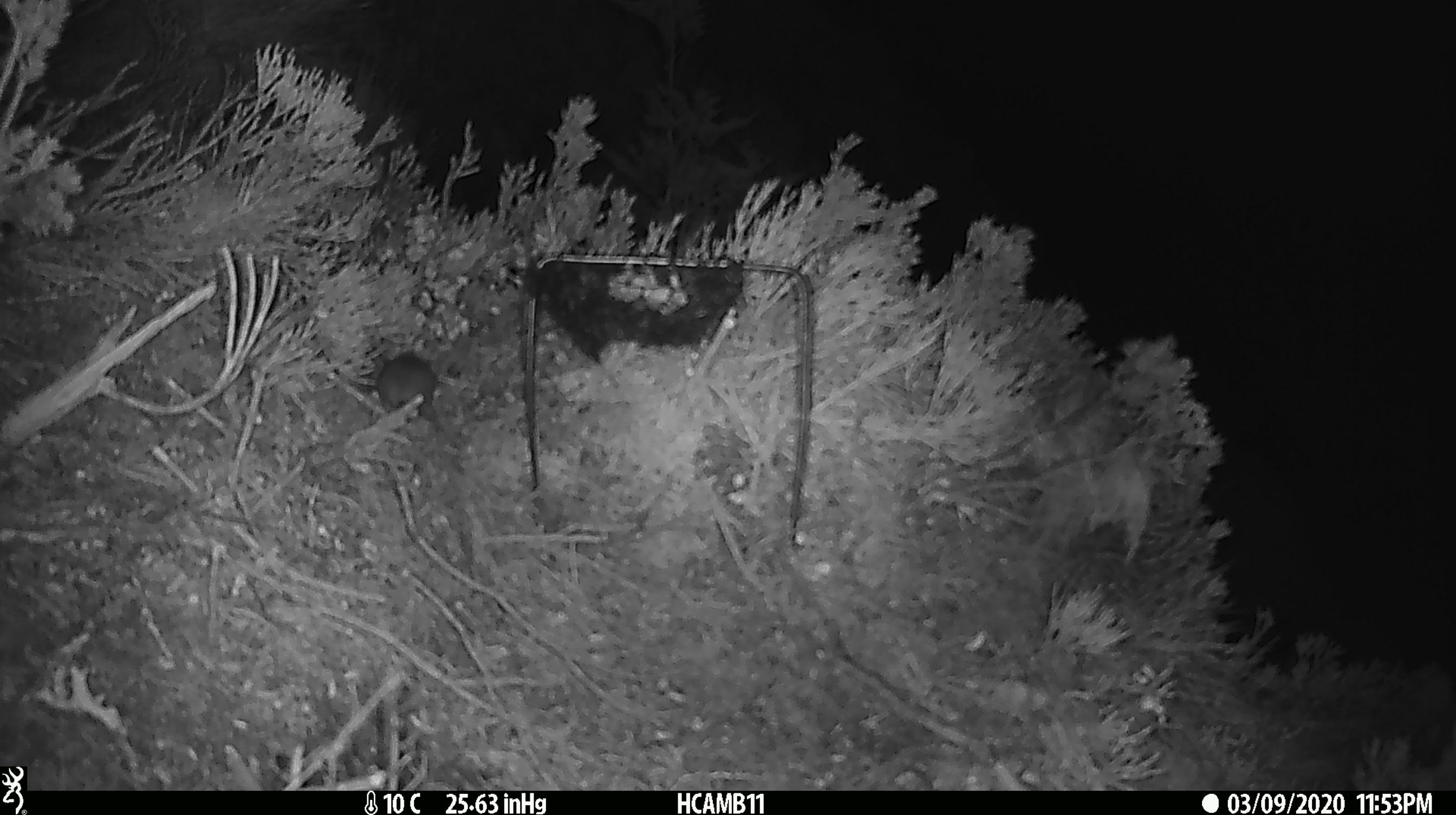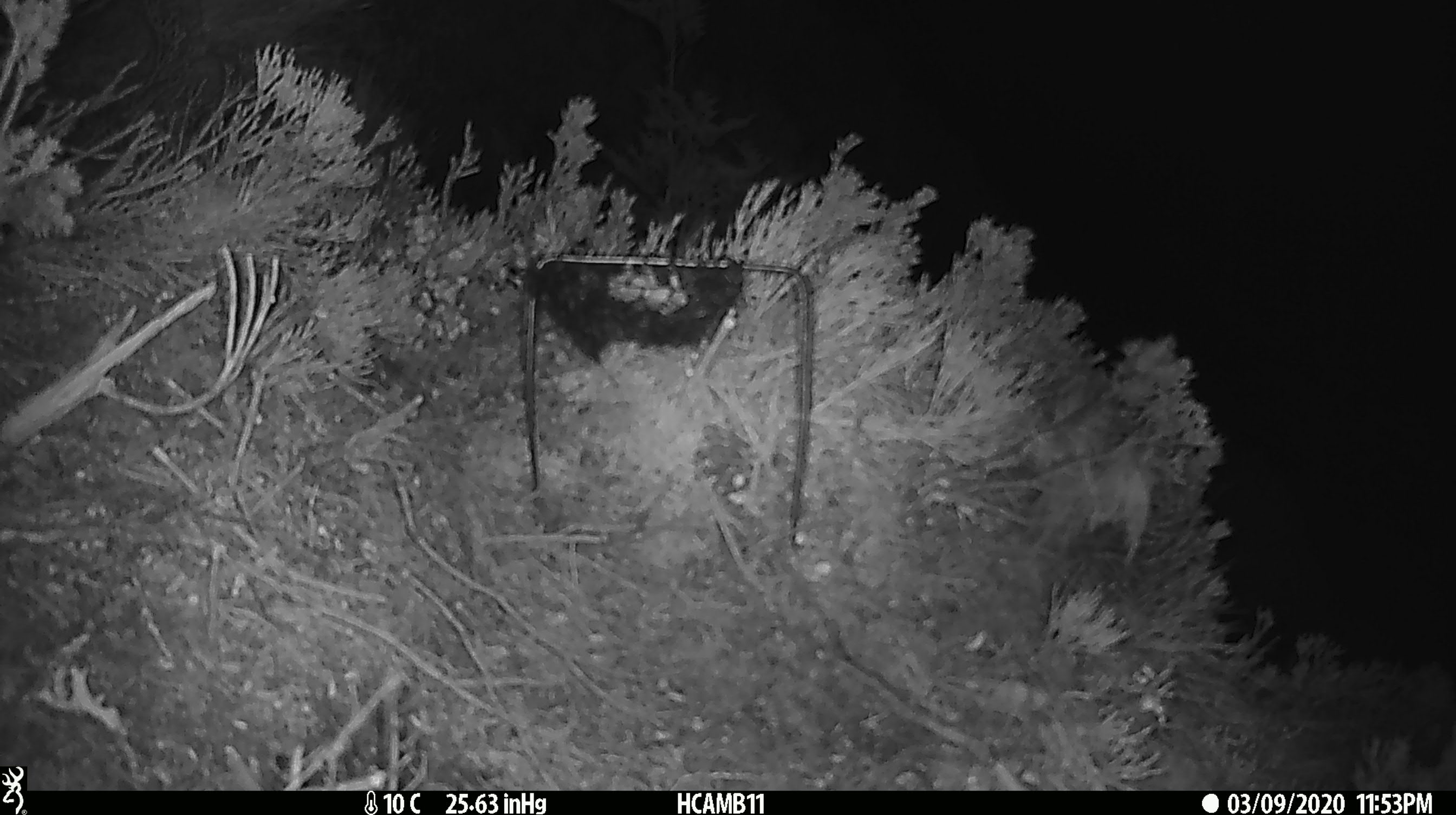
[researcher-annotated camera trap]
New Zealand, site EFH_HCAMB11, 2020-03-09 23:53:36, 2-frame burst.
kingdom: Animalia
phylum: Chordata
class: Mammalia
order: Rodentia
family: Muridae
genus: Mus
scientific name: Mus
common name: mouse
Mouse (Mus).